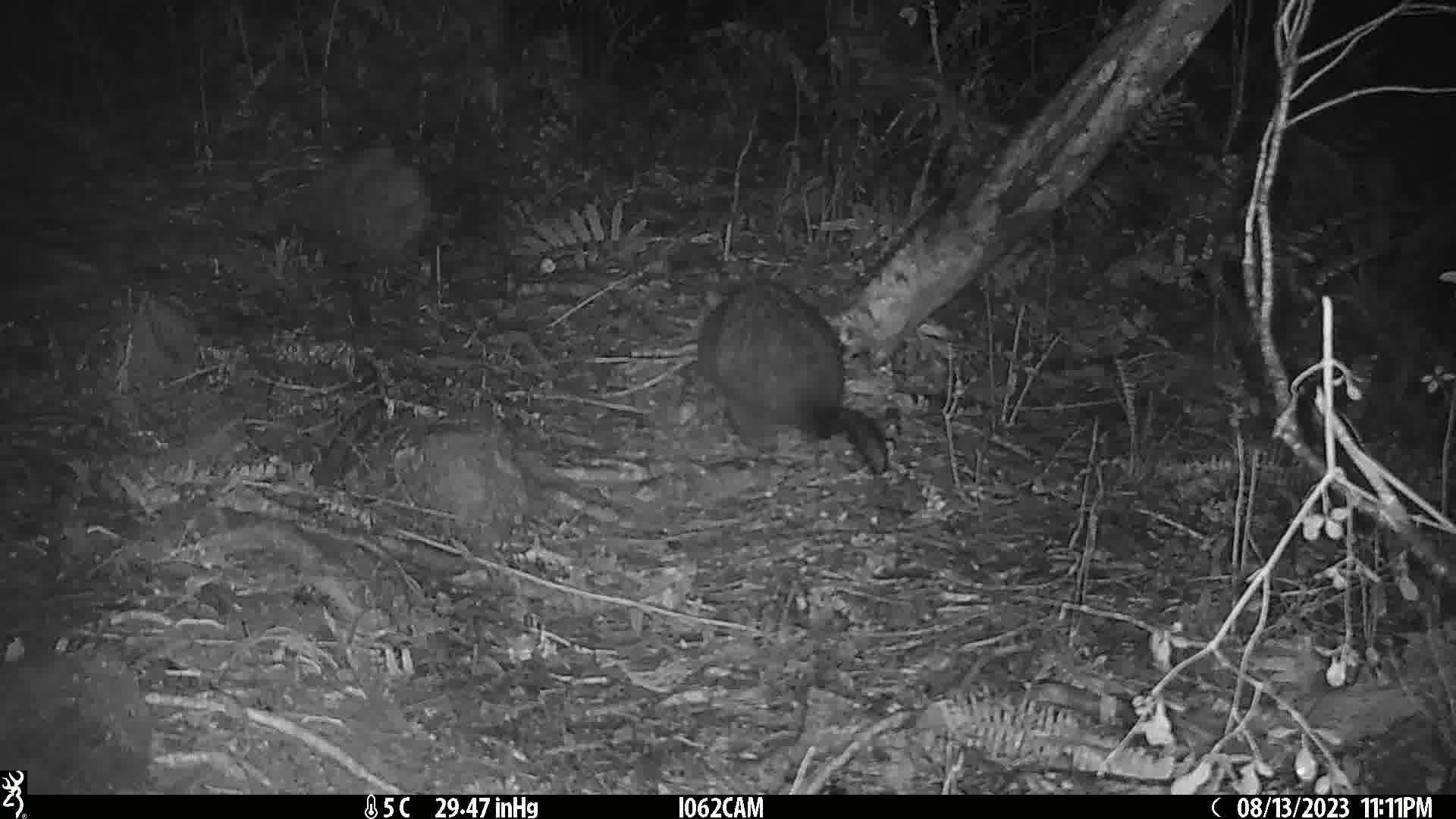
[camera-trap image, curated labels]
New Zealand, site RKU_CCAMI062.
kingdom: Animalia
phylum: Chordata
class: Mammalia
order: Diprotodontia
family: Phalangeridae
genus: Trichosurus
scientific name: Trichosurus vulpecula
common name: common brushtail possum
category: possum